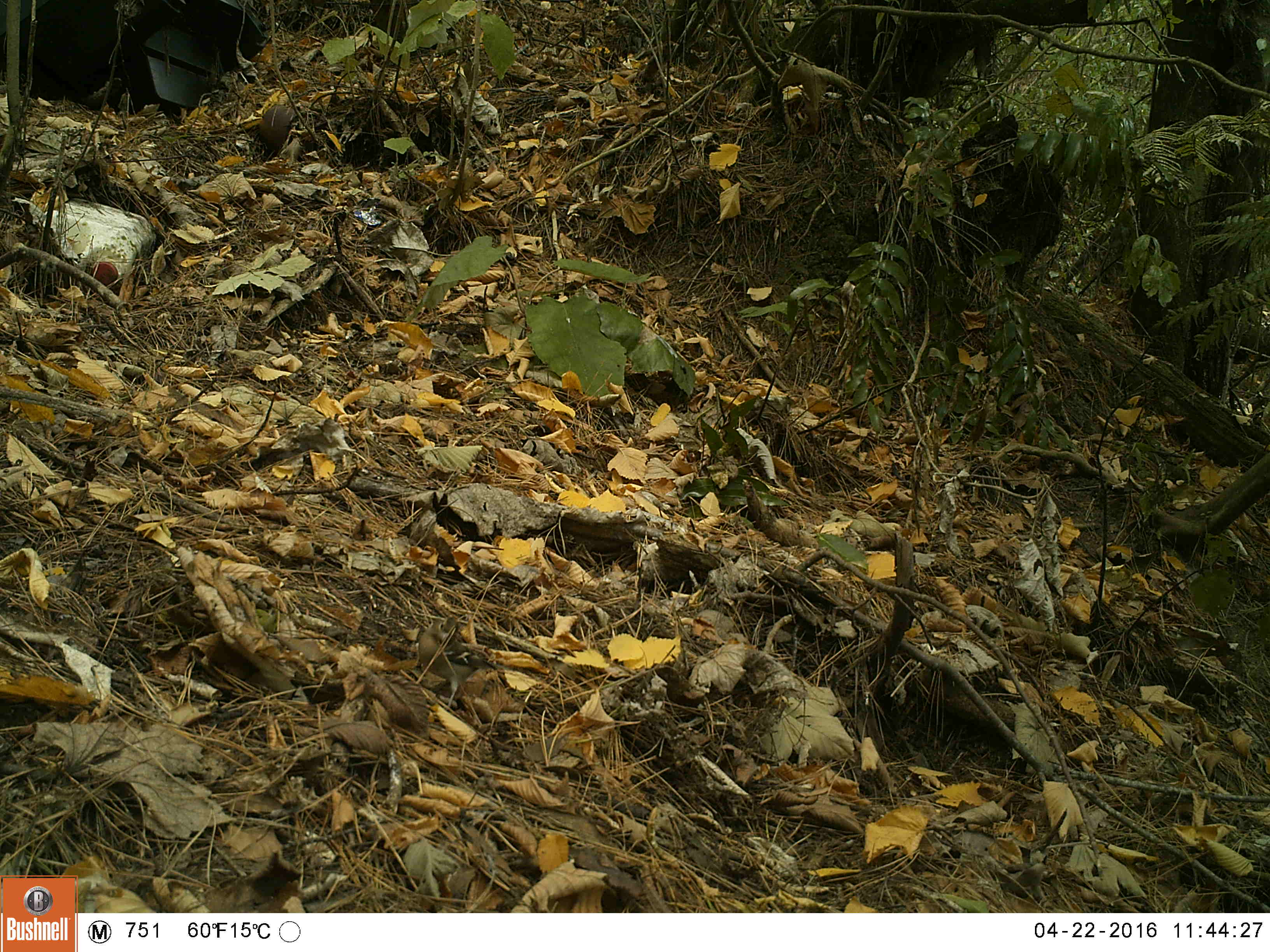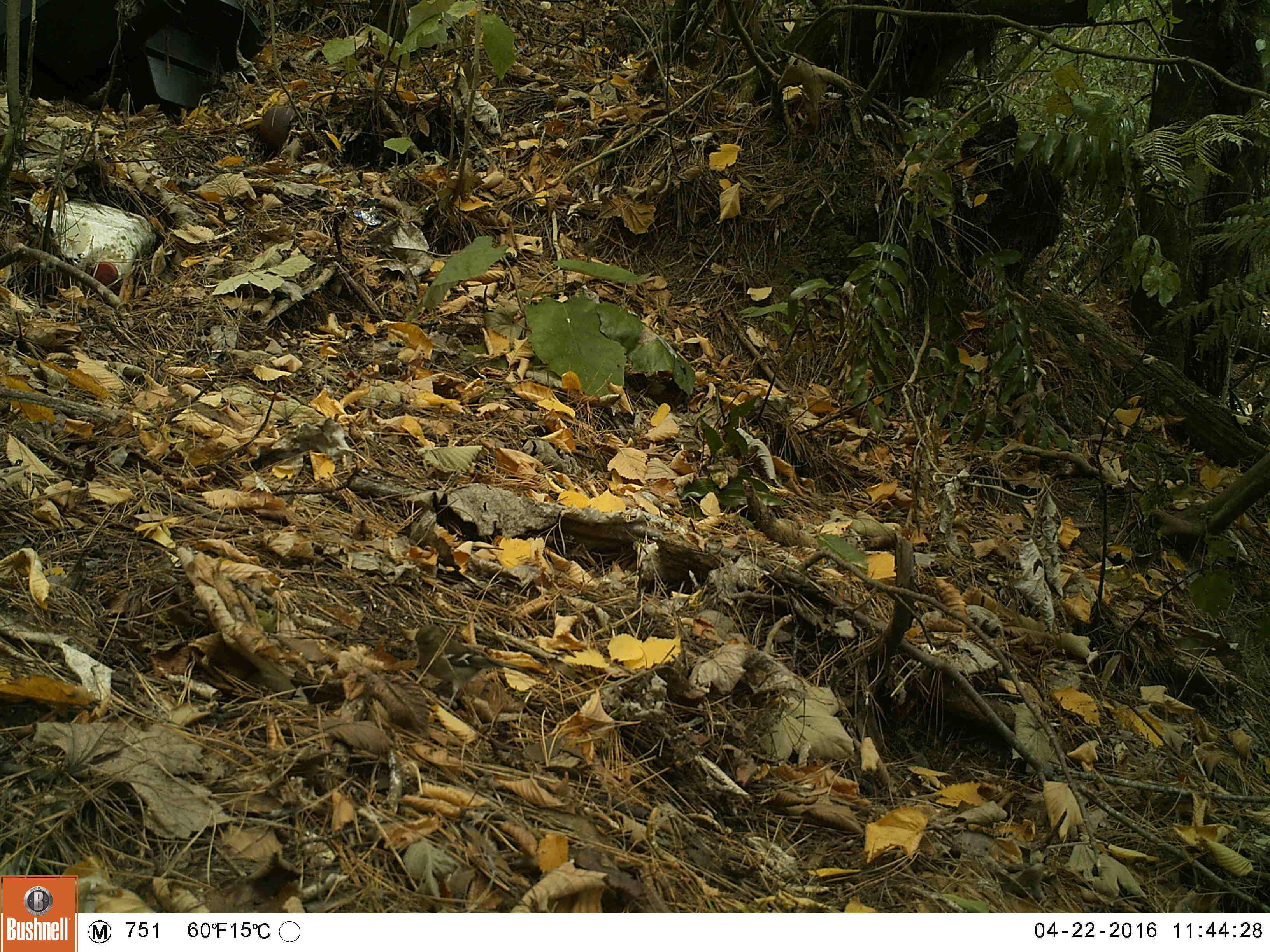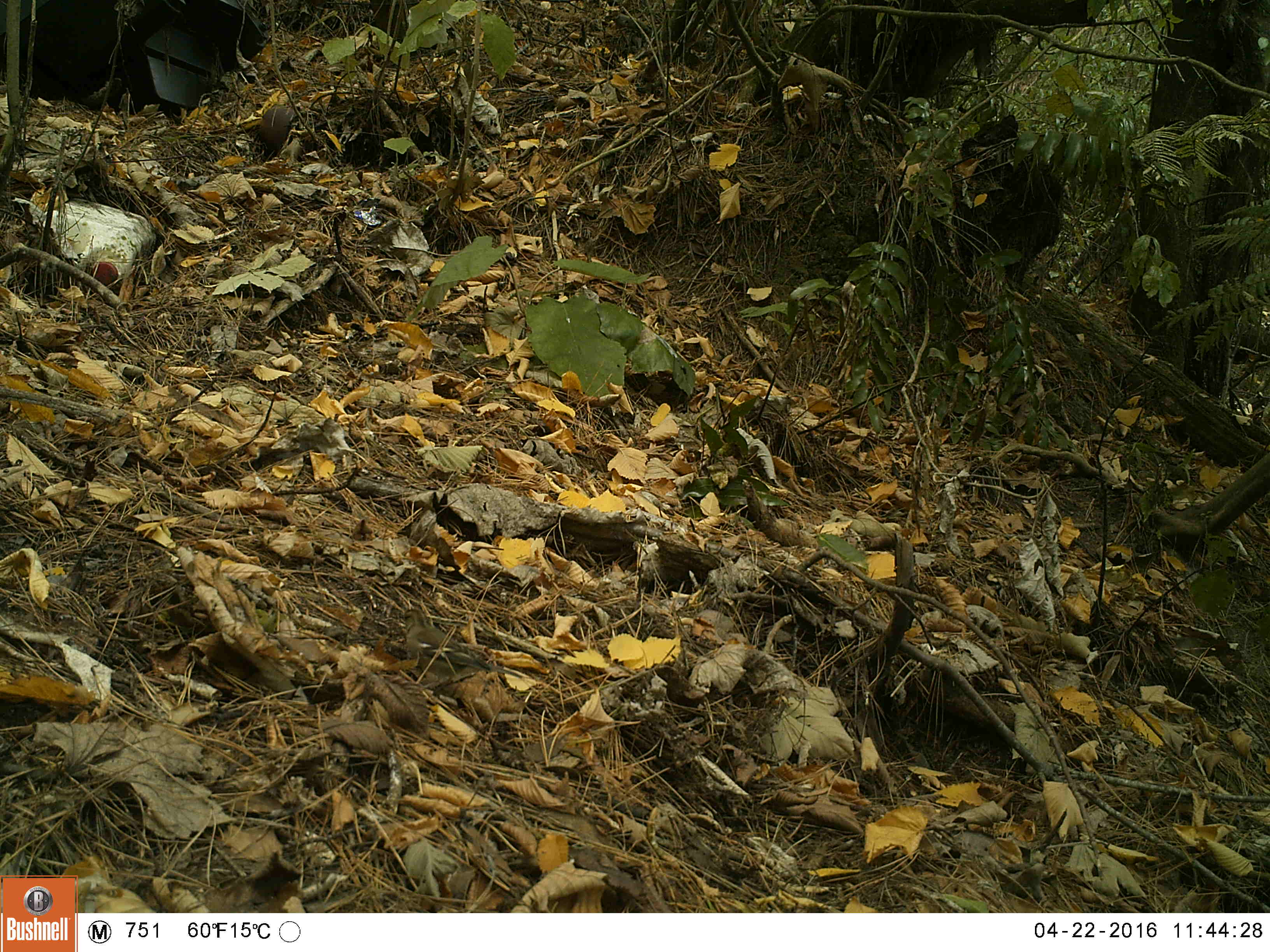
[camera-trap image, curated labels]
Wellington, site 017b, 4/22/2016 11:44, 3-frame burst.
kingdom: Animalia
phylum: Chordata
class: Aves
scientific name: Aves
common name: bird